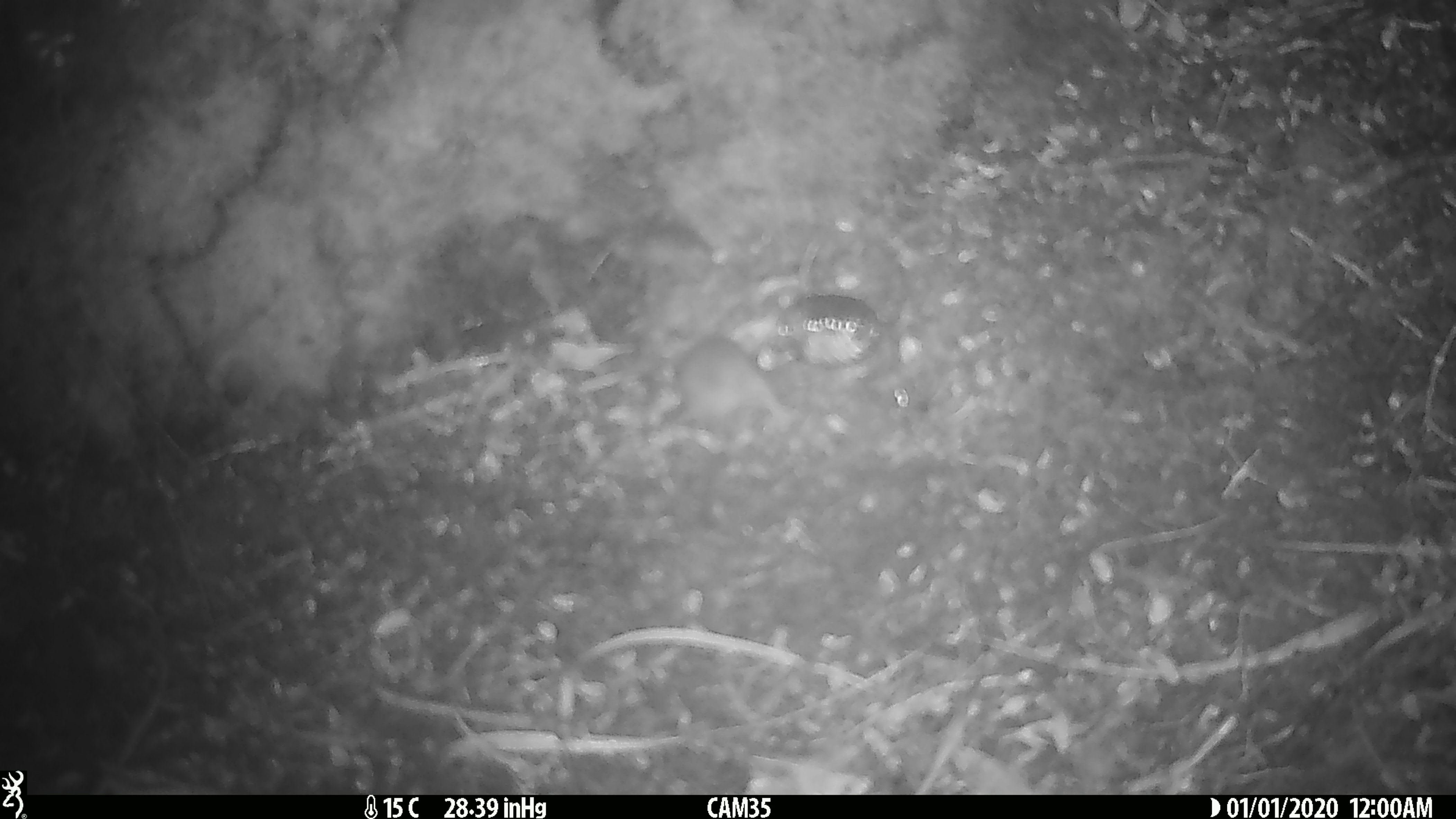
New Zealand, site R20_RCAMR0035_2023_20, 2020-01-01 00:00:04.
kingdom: Animalia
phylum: Chordata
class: Mammalia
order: Rodentia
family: Muridae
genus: Mus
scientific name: Mus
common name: mouse